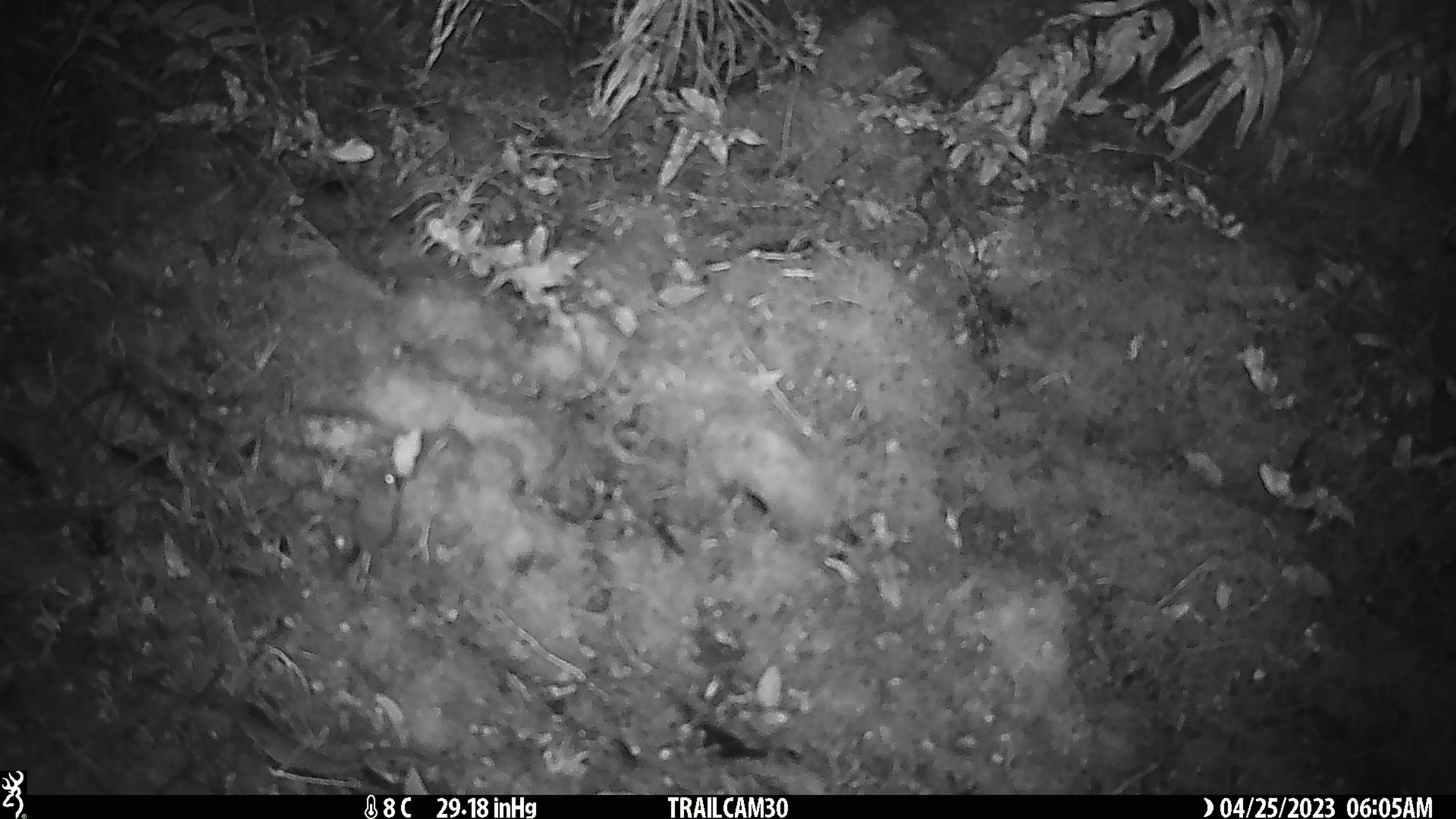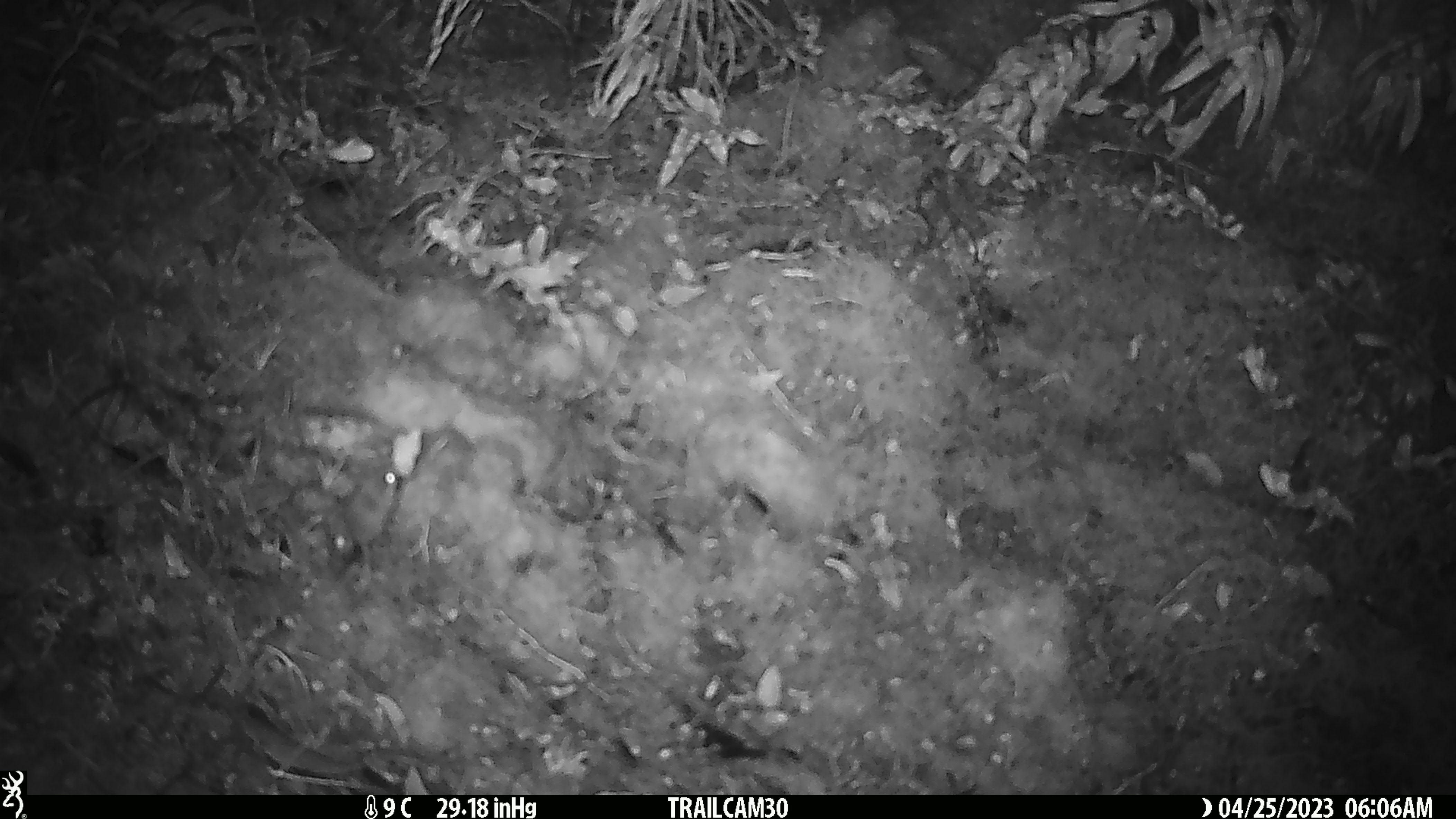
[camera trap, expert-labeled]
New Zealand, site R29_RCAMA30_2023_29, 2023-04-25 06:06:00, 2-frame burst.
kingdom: Animalia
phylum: Chordata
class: Mammalia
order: Rodentia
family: Muridae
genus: Mus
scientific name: Mus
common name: mouse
Mouse (Mus).